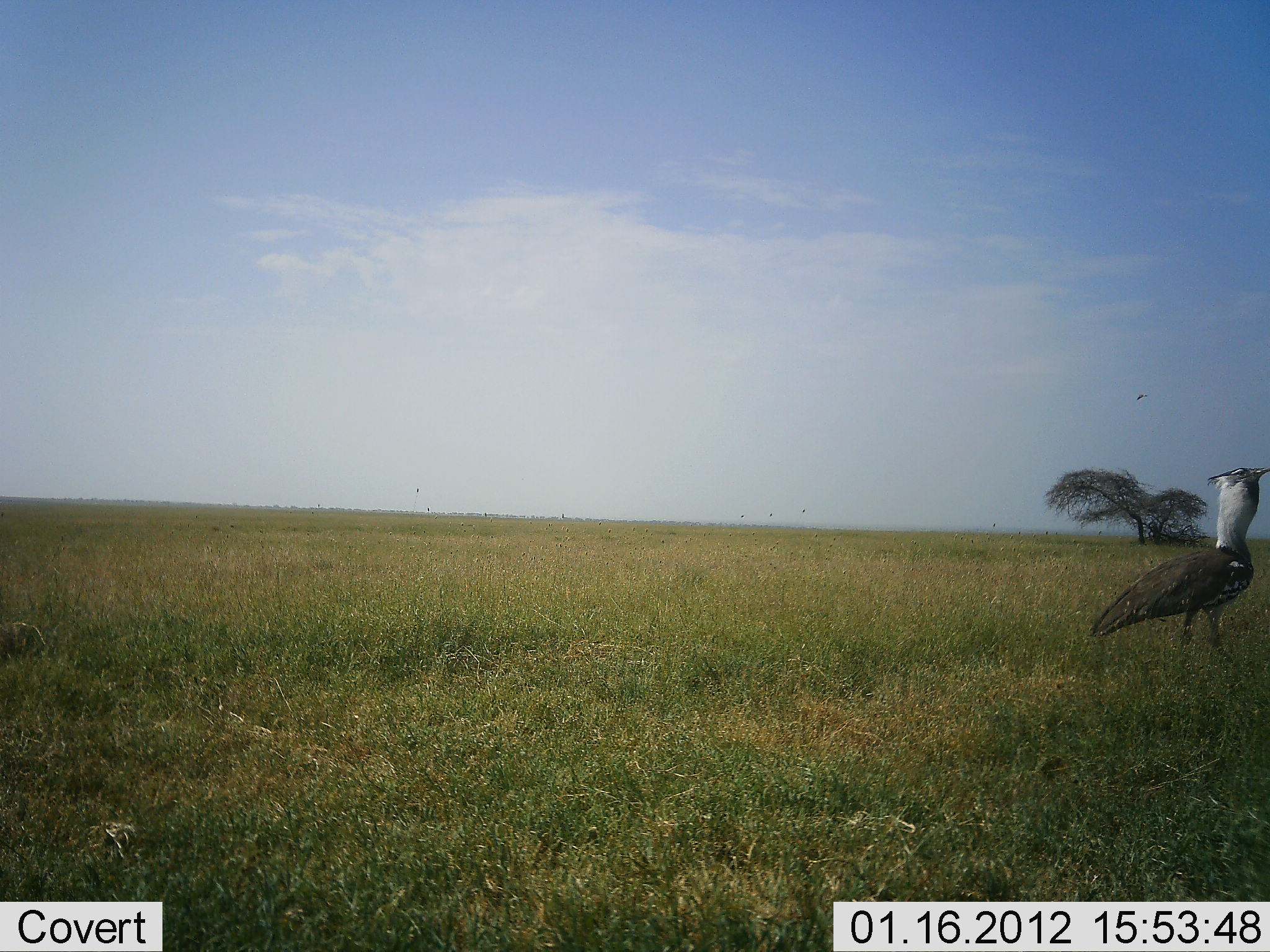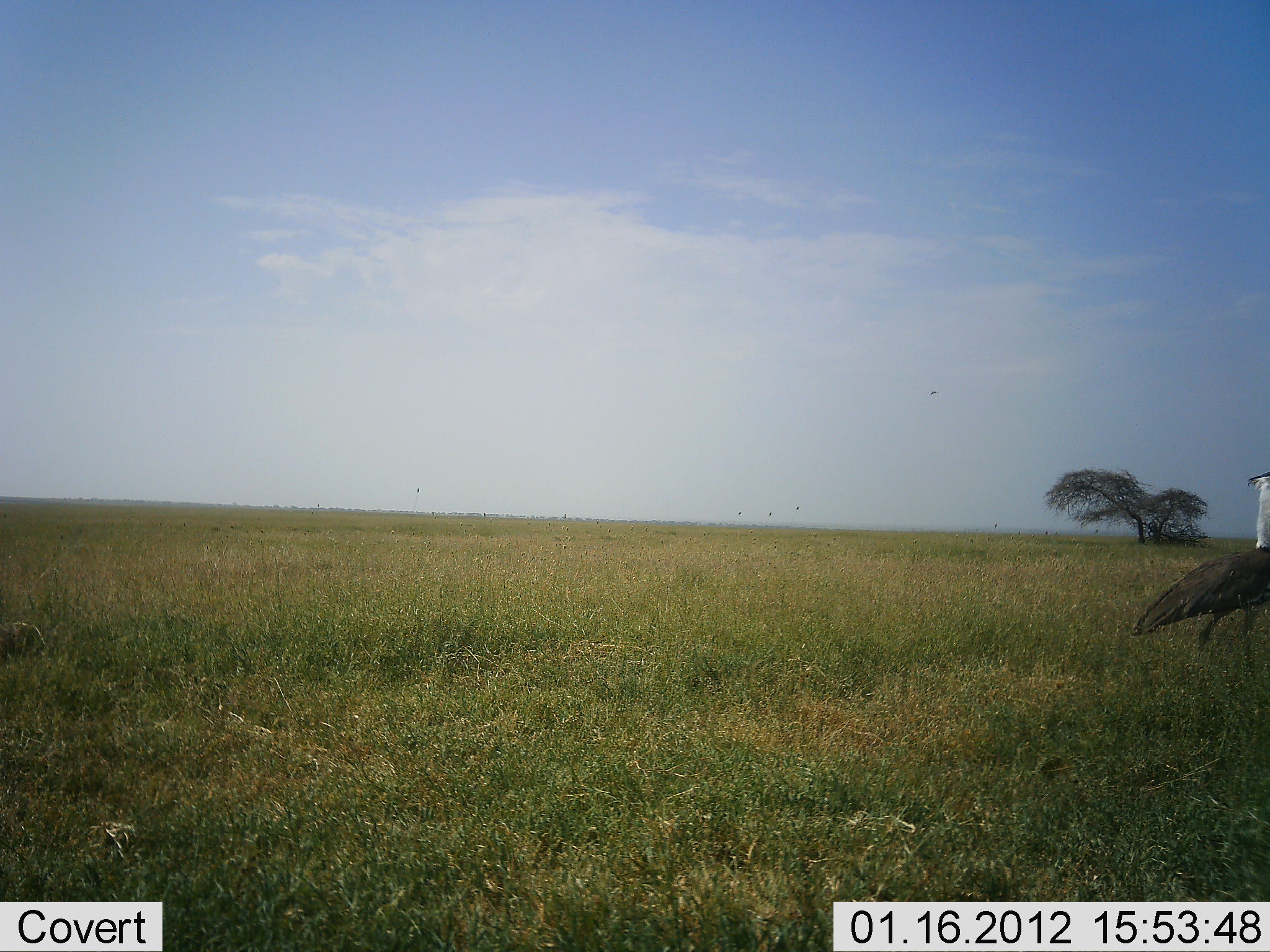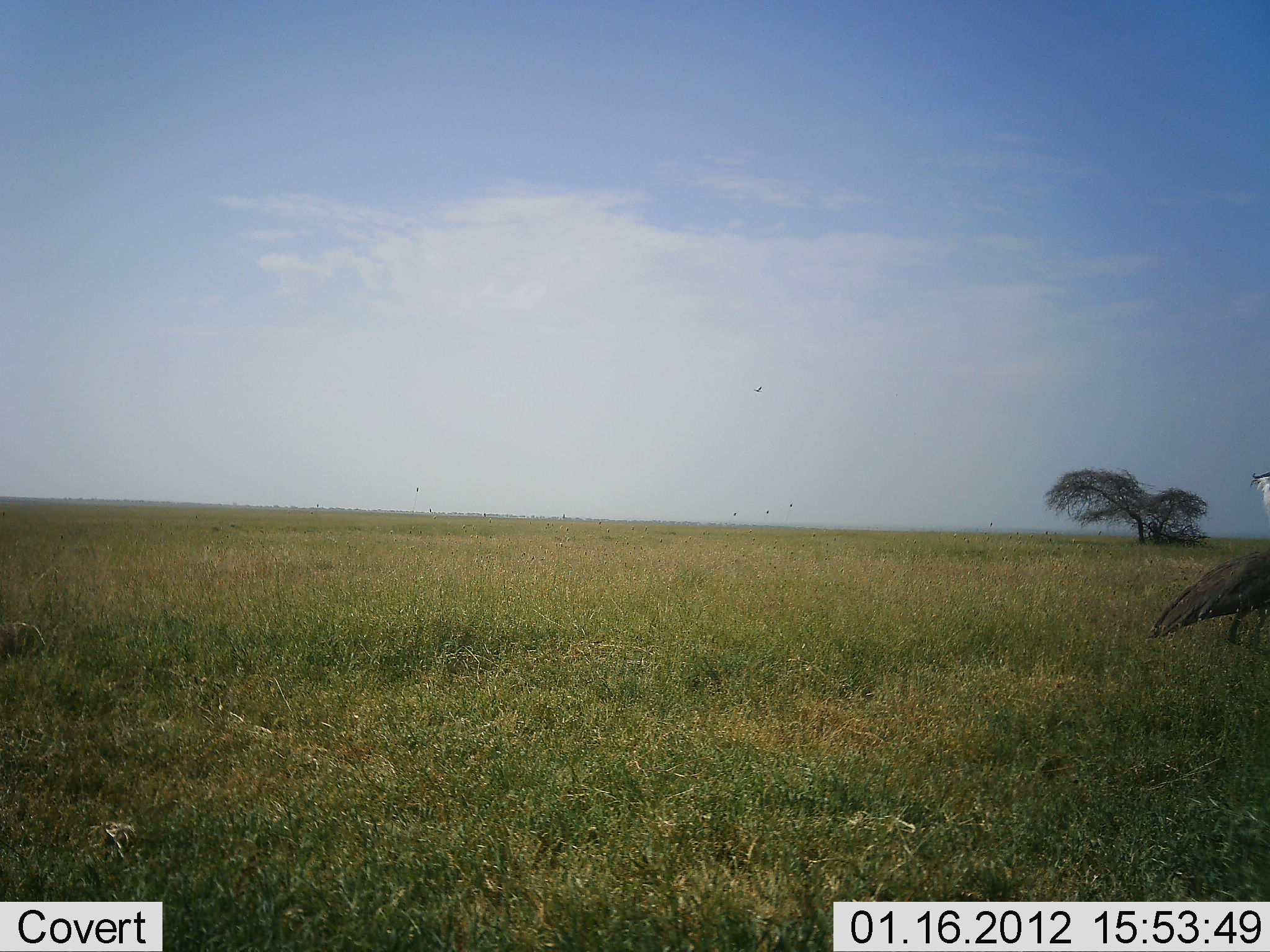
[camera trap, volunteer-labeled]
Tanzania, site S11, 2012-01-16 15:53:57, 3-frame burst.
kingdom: Animalia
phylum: Chordata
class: Aves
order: Otidiformes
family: Otididae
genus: Ardeotis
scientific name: Ardeotis kori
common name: kori bustard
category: koribustard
Koribustard (kori bustard) (Ardeotis kori), count 1. Behavior (volunteer vote fractions): standing 0%, resting 0%, moving 100%, interacting 0%. Young present (vote fraction): 0%. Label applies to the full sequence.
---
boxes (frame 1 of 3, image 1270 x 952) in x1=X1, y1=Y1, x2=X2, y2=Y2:
animal: x1=1090, y1=467, x2=1269, y2=661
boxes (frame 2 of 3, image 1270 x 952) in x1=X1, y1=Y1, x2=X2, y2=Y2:
animal: x1=1132, y1=469, x2=1269, y2=687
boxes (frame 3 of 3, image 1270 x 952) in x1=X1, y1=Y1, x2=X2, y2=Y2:
animal: x1=1147, y1=471, x2=1269, y2=657